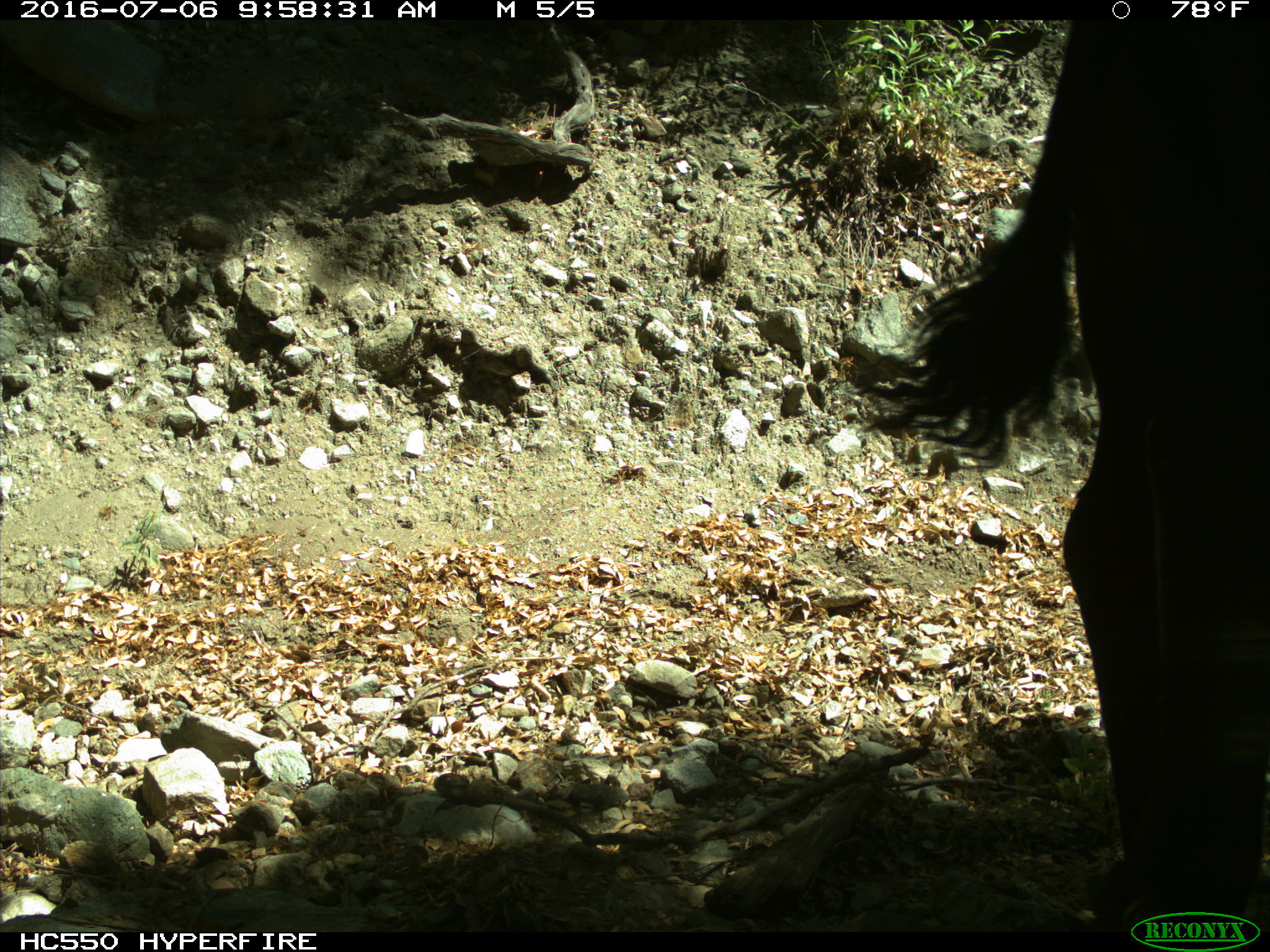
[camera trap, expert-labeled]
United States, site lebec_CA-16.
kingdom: Animalia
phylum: Chordata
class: Mammalia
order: Artiodactyla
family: Bovidae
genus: Bos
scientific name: Bos taurus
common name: domestic cow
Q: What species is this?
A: Bos taurus (domestic cow).